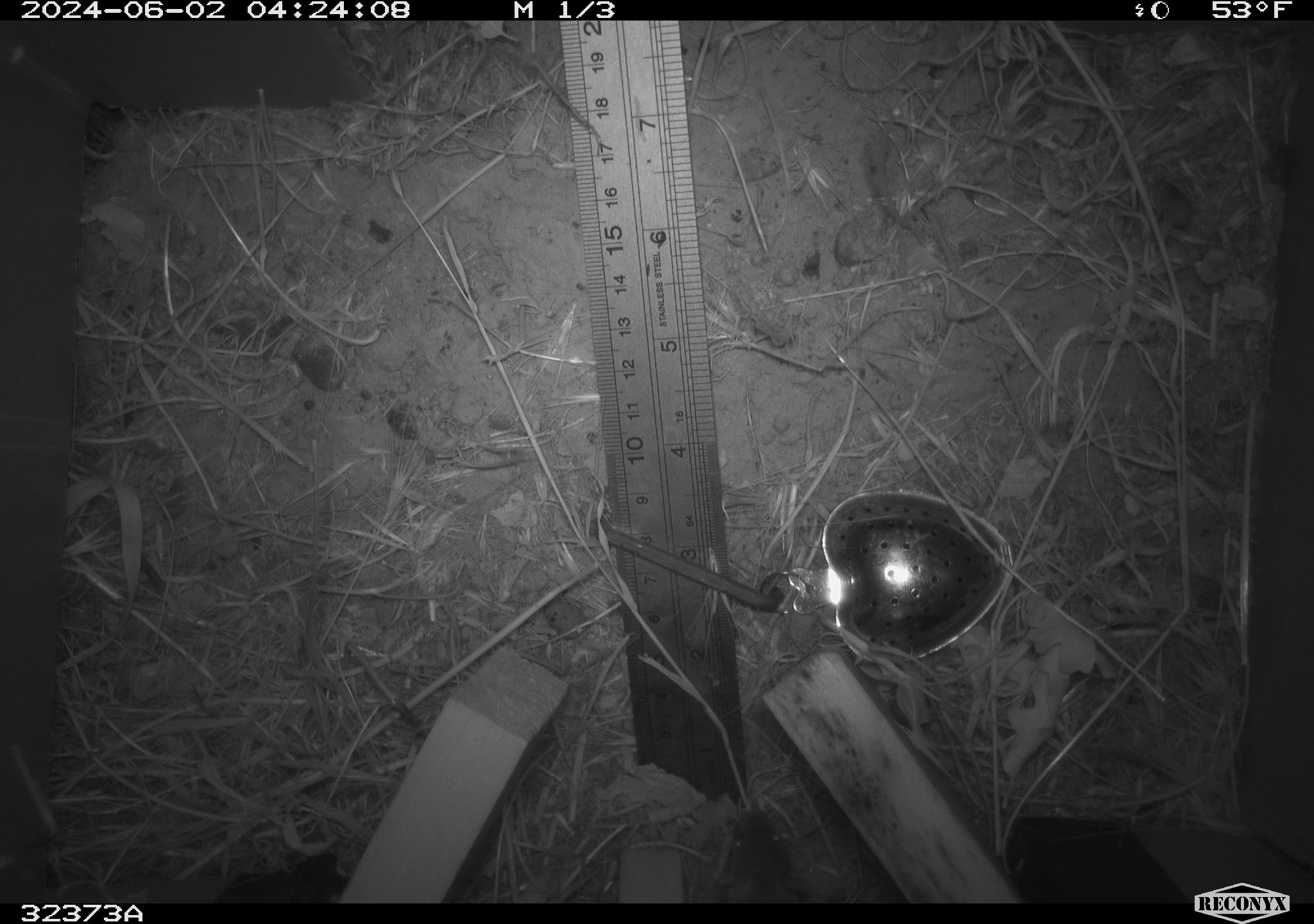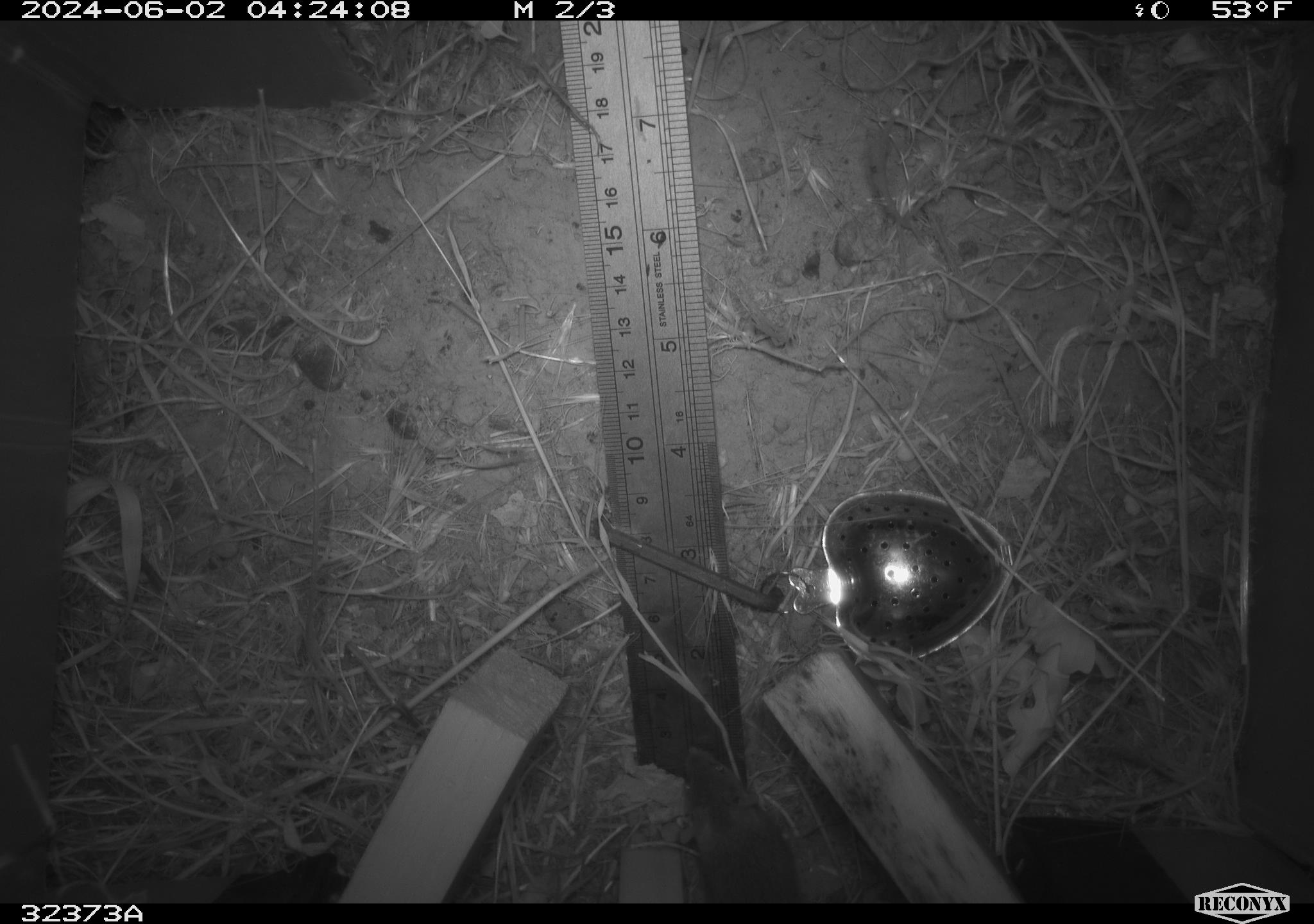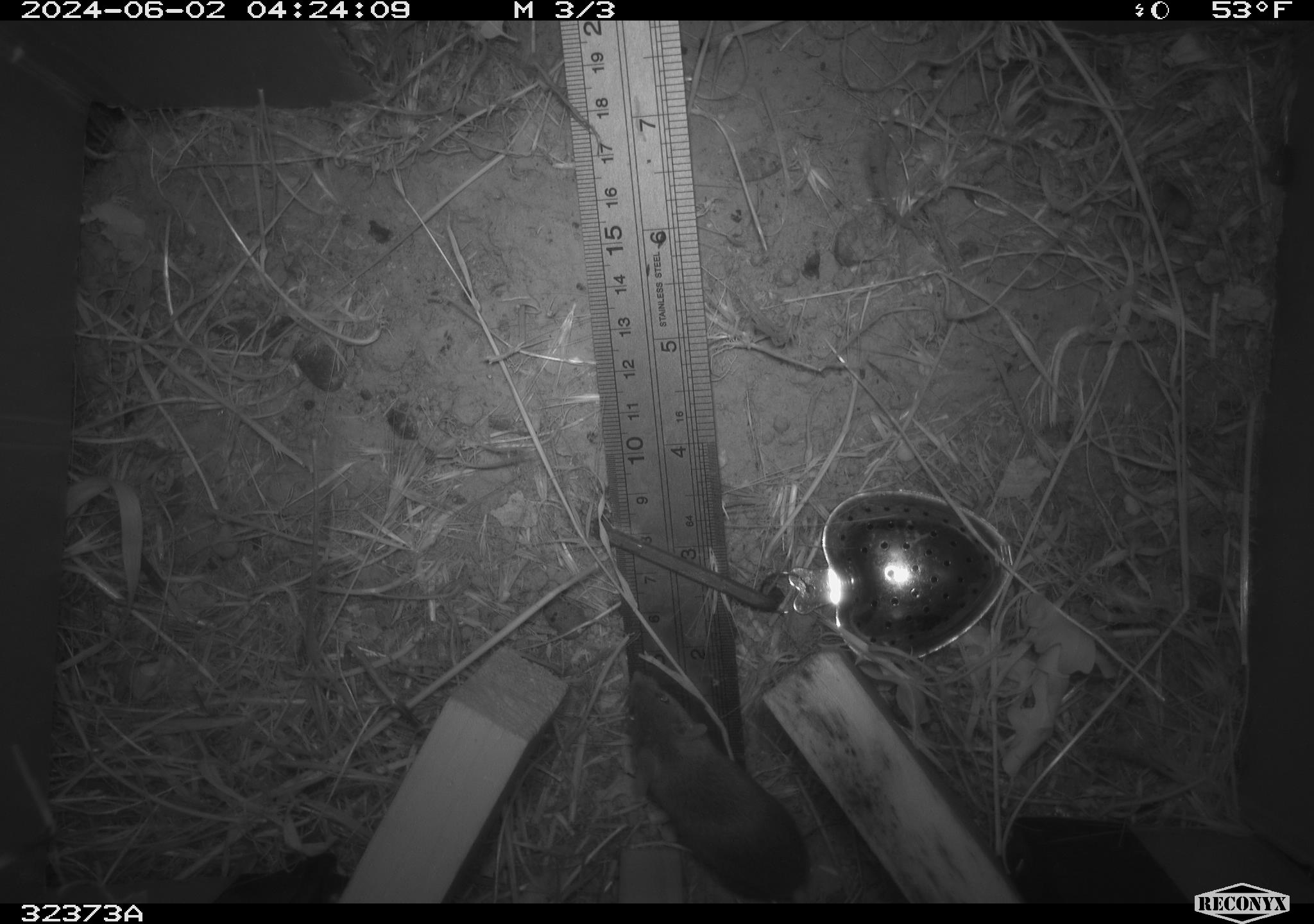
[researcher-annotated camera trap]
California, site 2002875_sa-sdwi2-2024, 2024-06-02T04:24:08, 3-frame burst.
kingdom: Animalia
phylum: Chordata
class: Mammalia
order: Rodentia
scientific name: Rodentia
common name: mouse species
Mouse species (Rodentia).